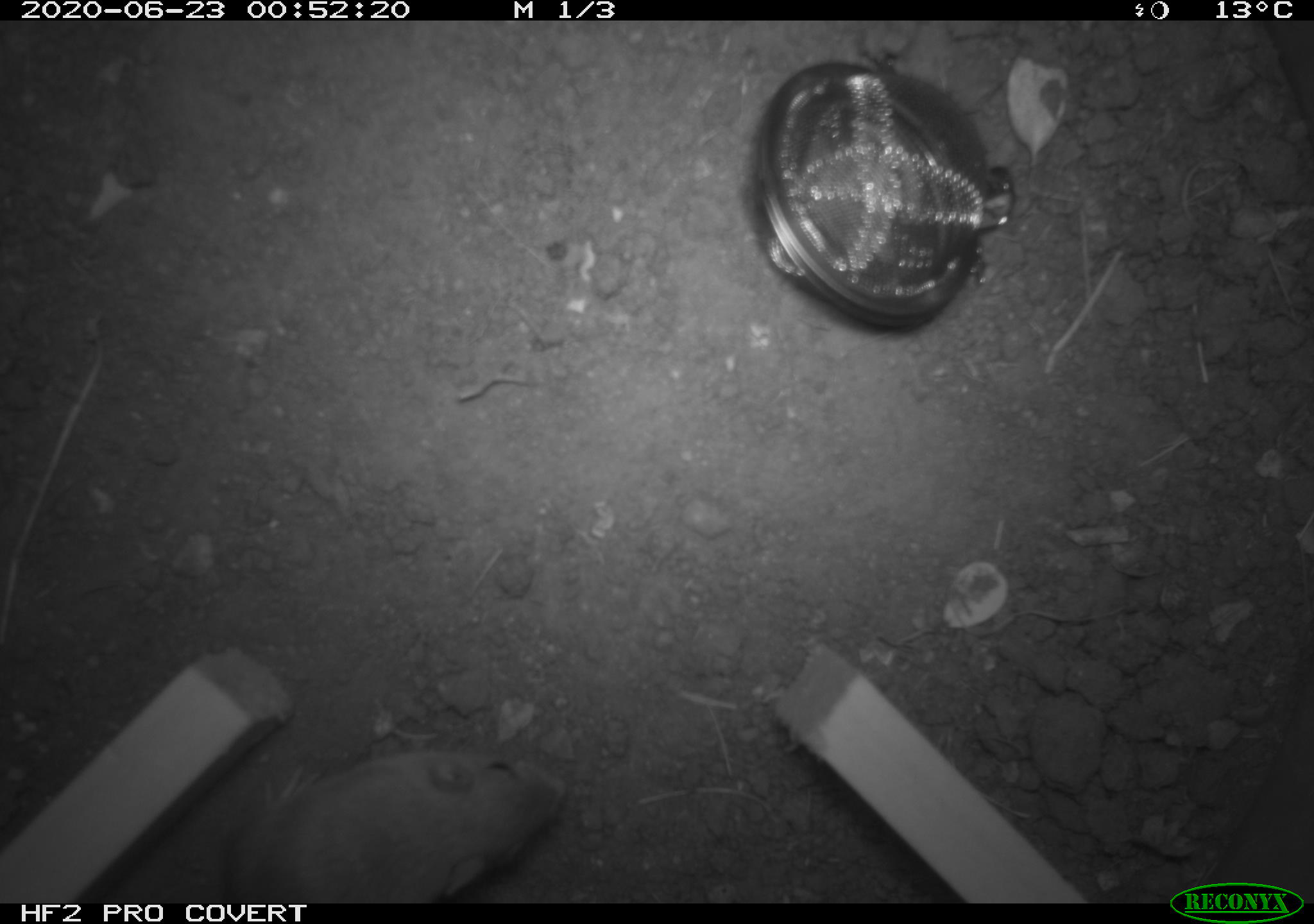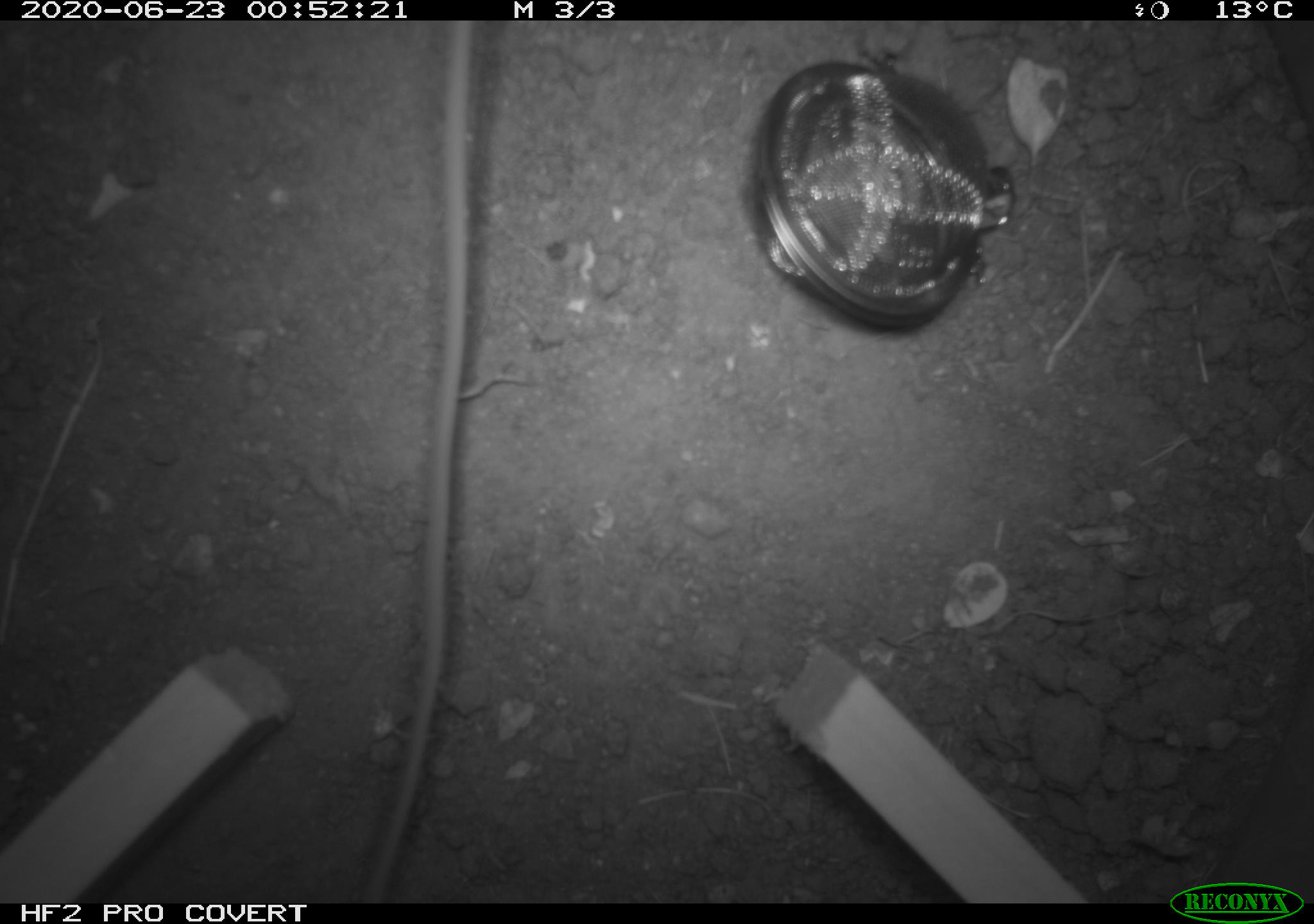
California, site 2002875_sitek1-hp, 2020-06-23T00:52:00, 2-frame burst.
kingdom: Animalia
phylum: Chordata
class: Mammalia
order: Rodentia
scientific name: Rodentia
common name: mouse species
Mouse species (Rodentia).